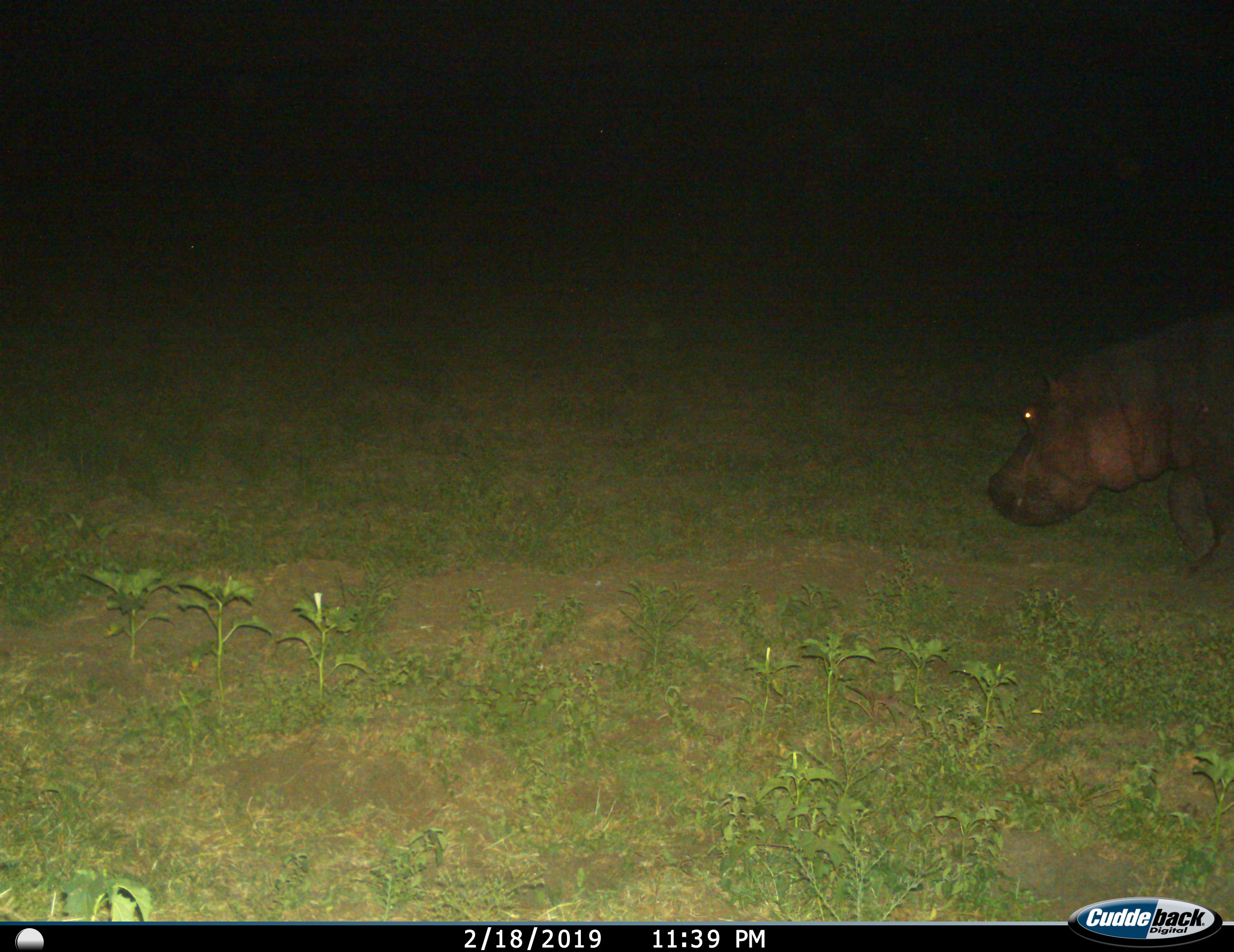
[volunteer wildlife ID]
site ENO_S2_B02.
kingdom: Animalia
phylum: Chordata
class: Mammalia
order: Artiodactyla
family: Hippopotamidae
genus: Hippopotamus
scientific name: Hippopotamus amphibius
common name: hippopotamus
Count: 1.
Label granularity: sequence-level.